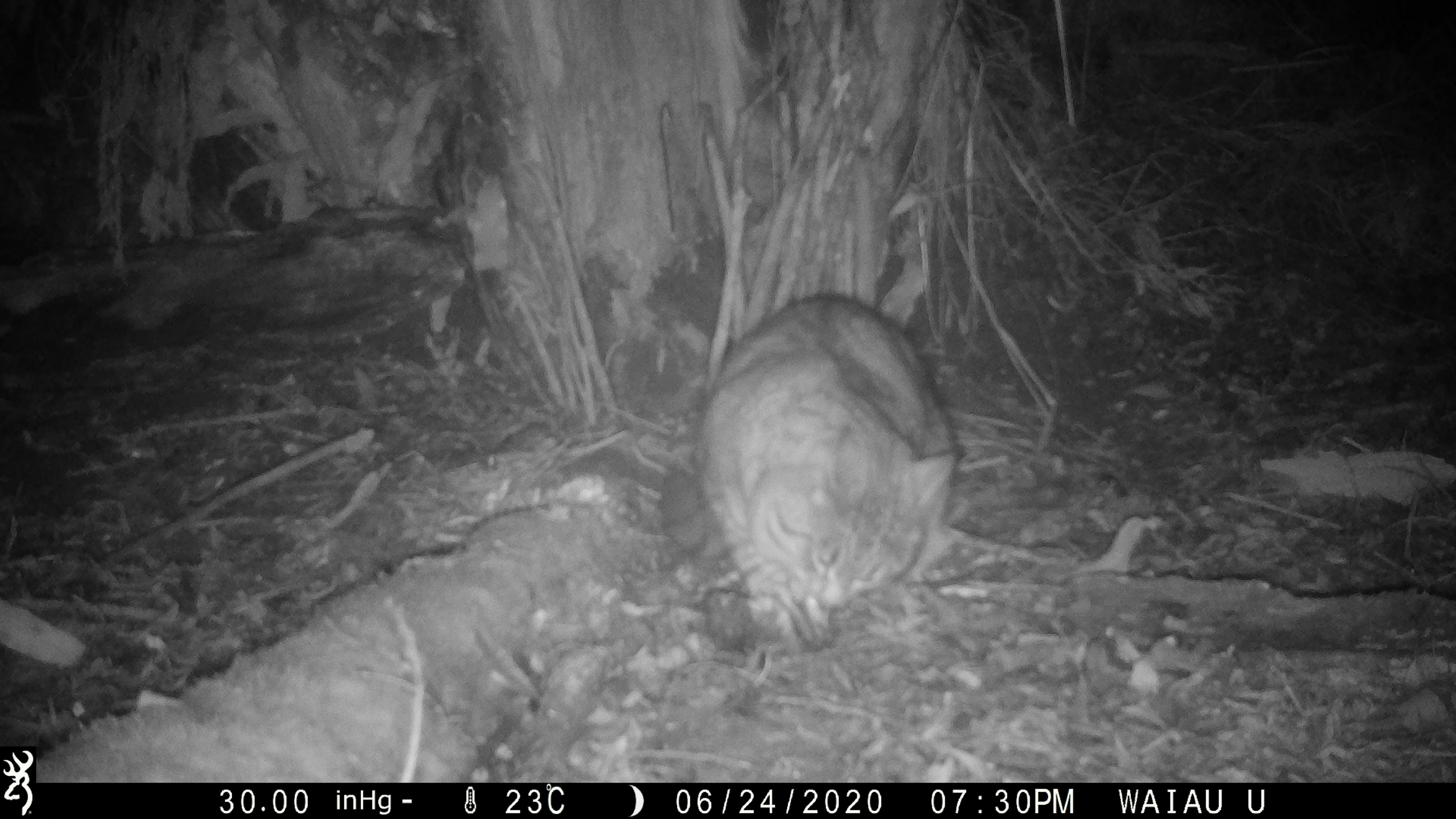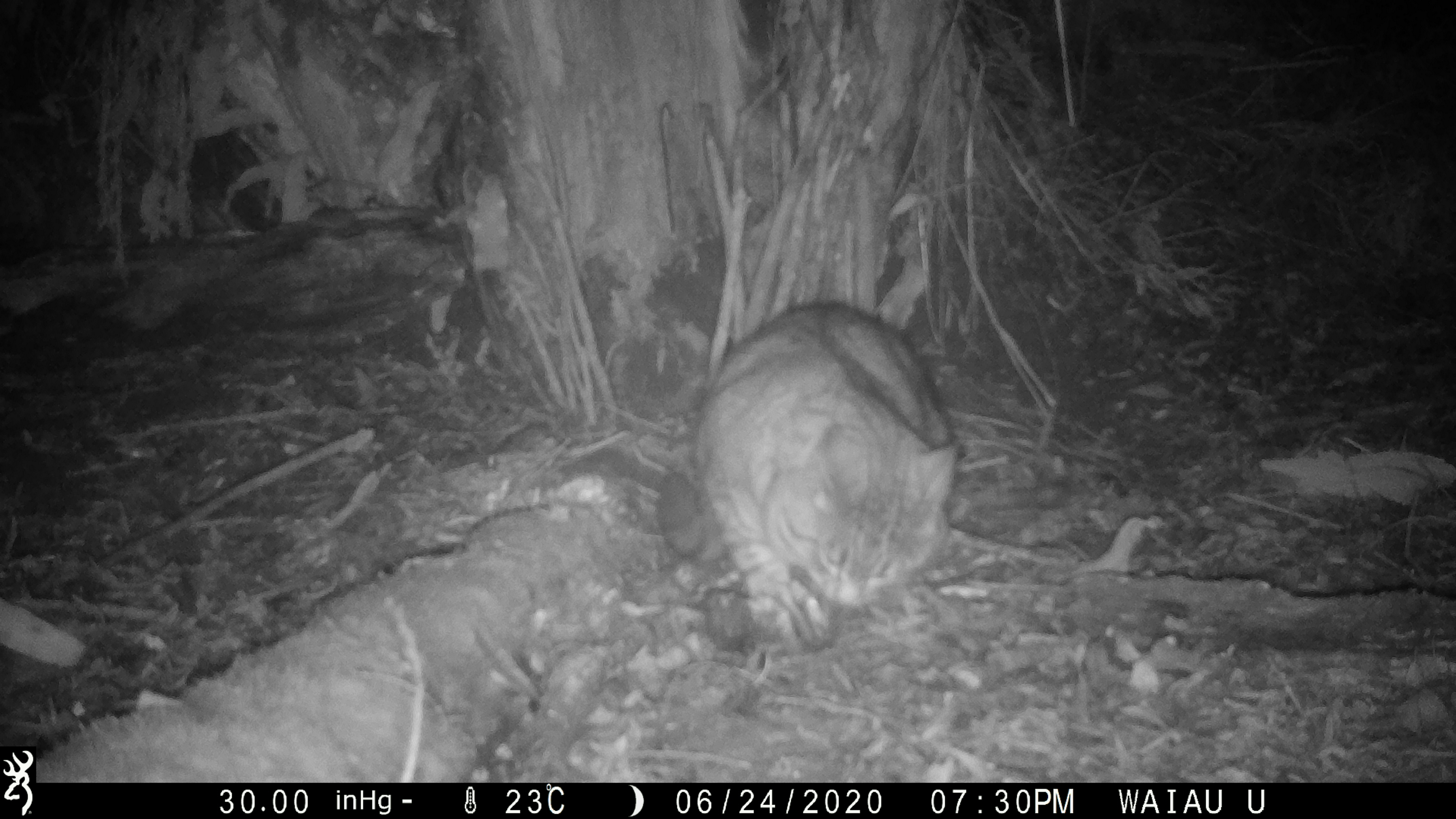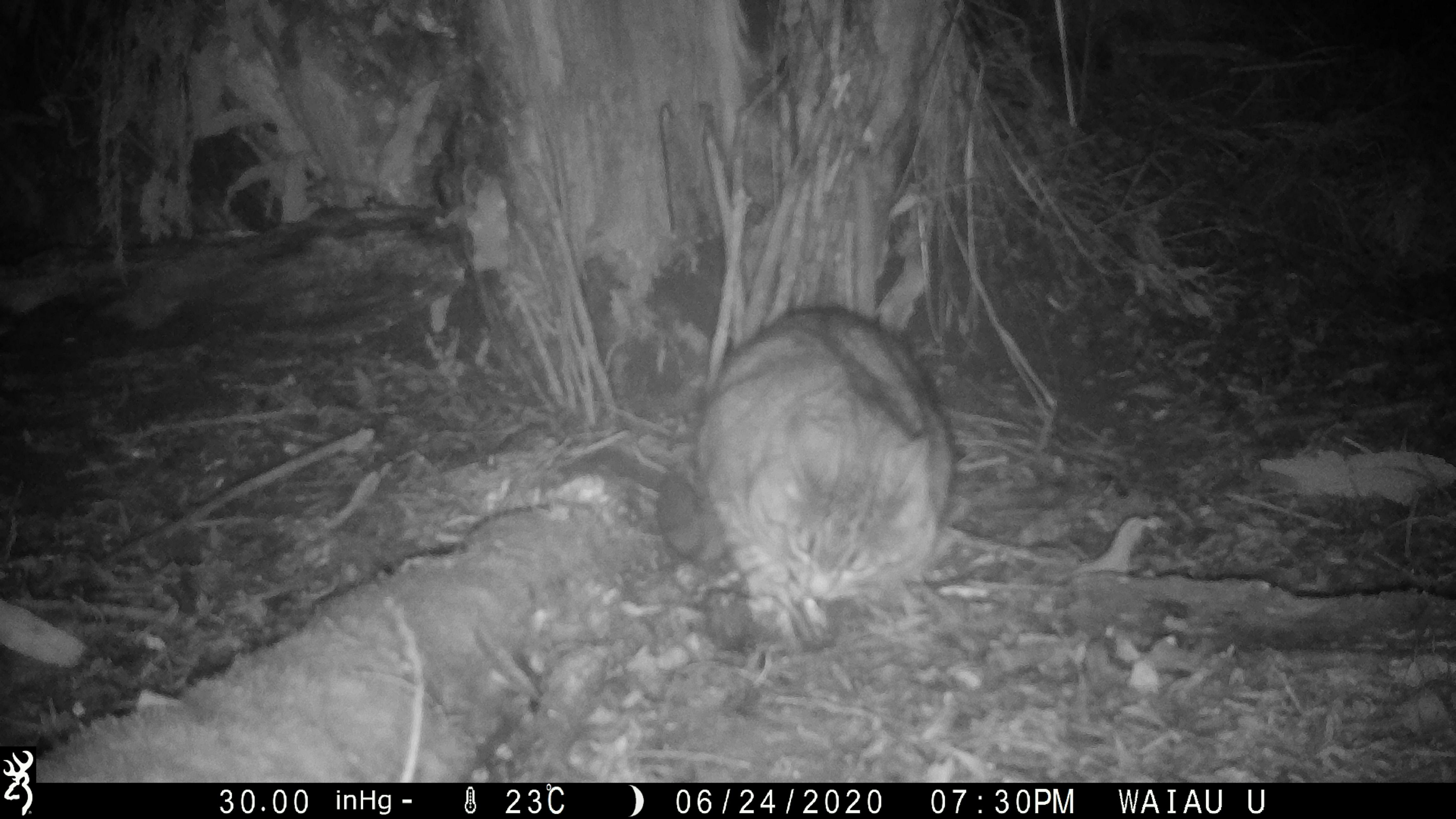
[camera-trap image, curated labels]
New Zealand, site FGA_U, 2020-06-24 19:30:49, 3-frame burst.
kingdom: Animalia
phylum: Chordata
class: Mammalia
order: Carnivora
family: Felidae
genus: Felis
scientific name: Felis catus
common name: domestic cat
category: cat